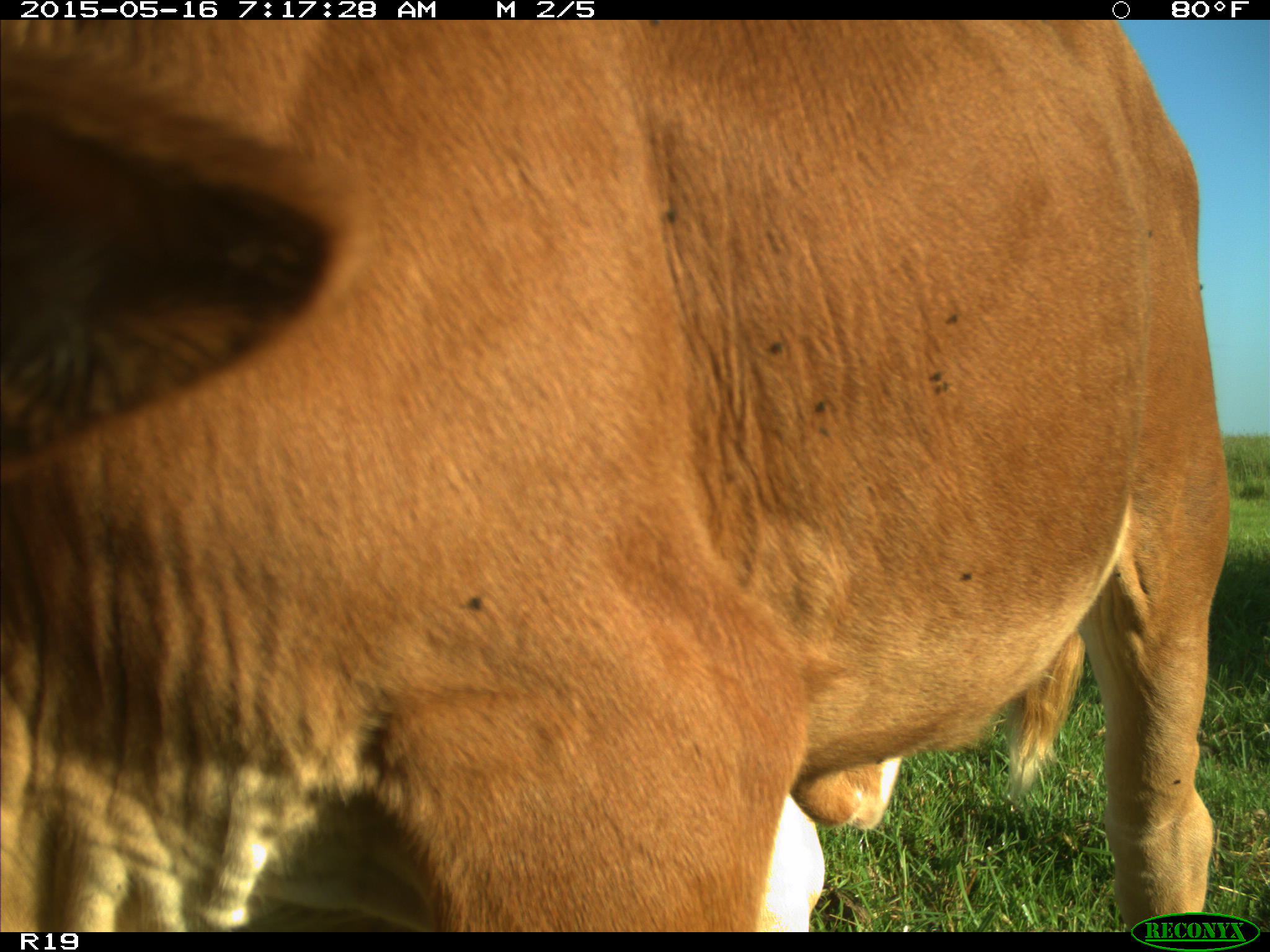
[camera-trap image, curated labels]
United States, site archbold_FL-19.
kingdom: Animalia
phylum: Chordata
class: Mammalia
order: Artiodactyla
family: Bovidae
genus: Bos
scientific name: Bos taurus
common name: domestic cow